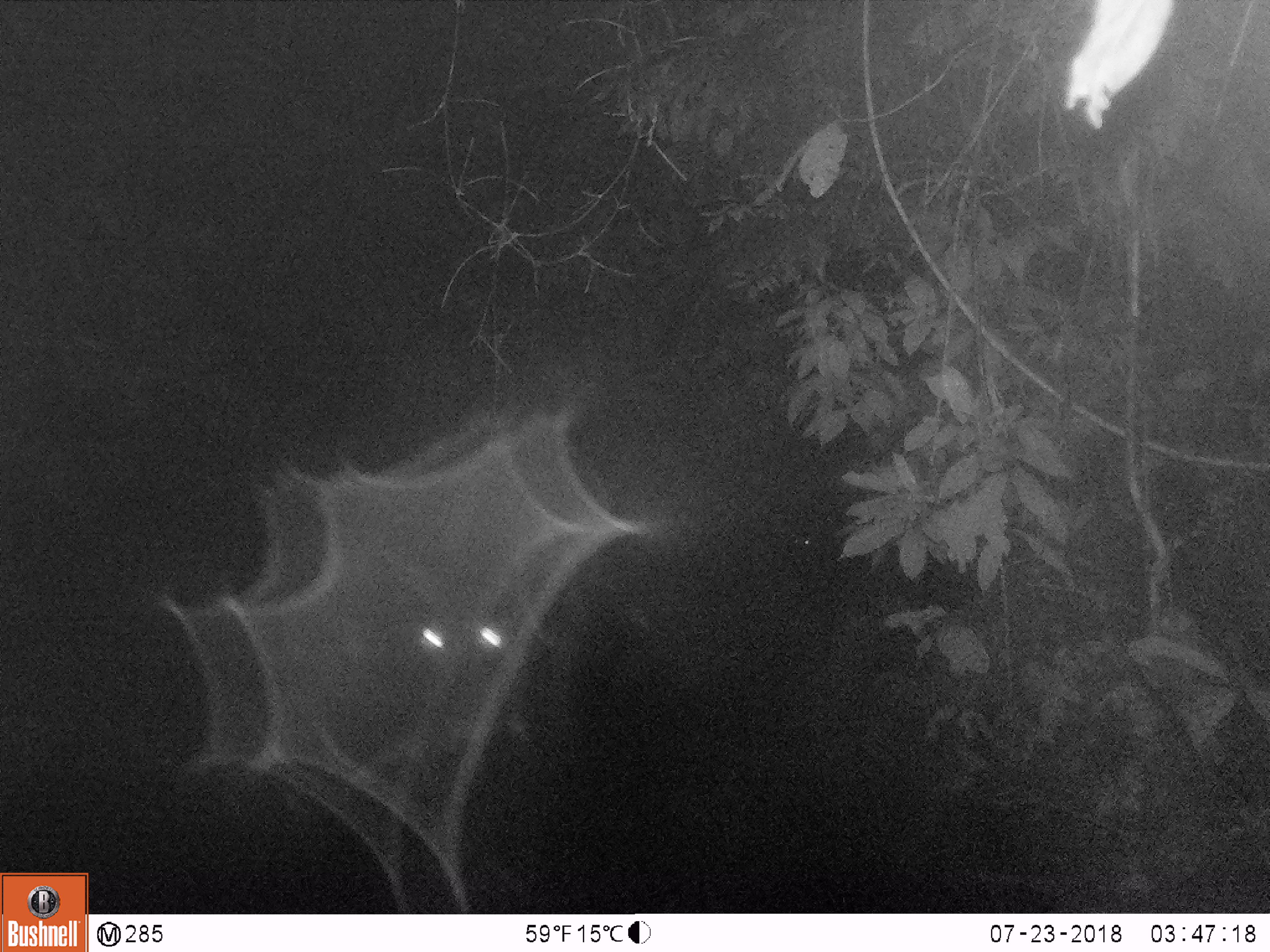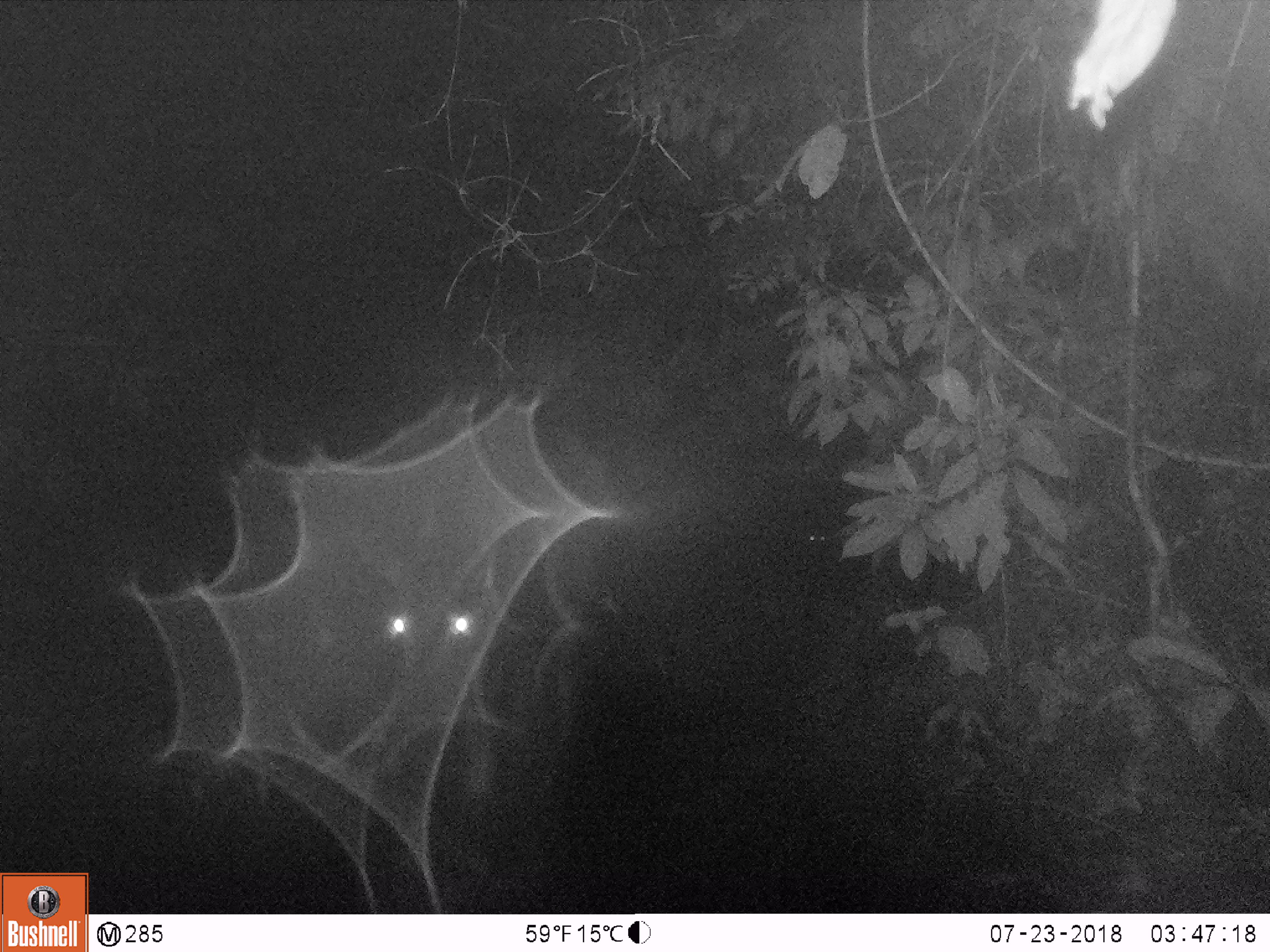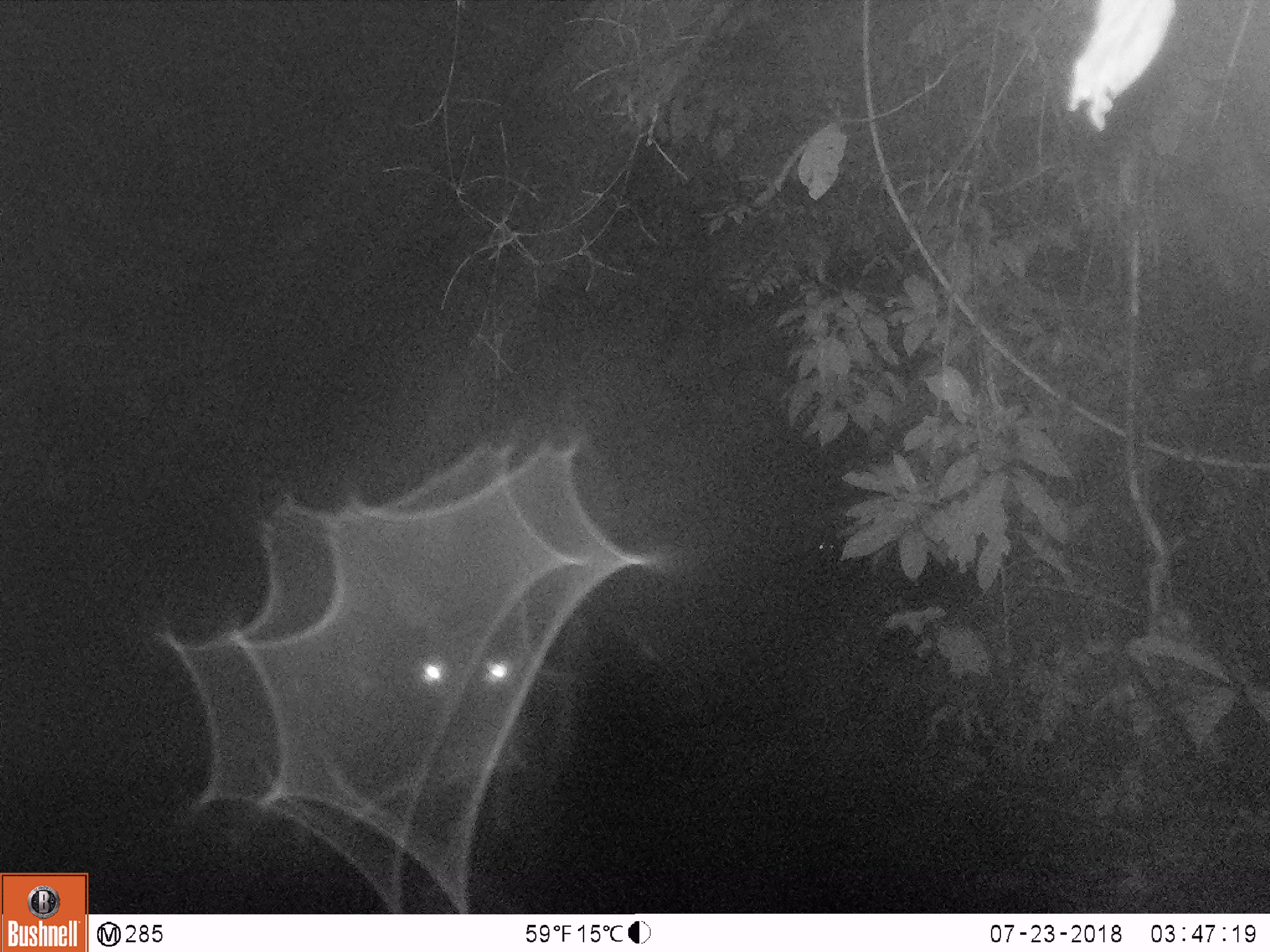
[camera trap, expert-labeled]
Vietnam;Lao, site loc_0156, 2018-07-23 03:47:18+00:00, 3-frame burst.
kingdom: Animalia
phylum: Chordata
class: Mammalia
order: Artiodactyla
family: Cervidae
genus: Rusa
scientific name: Rusa unicolor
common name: sambar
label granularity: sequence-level